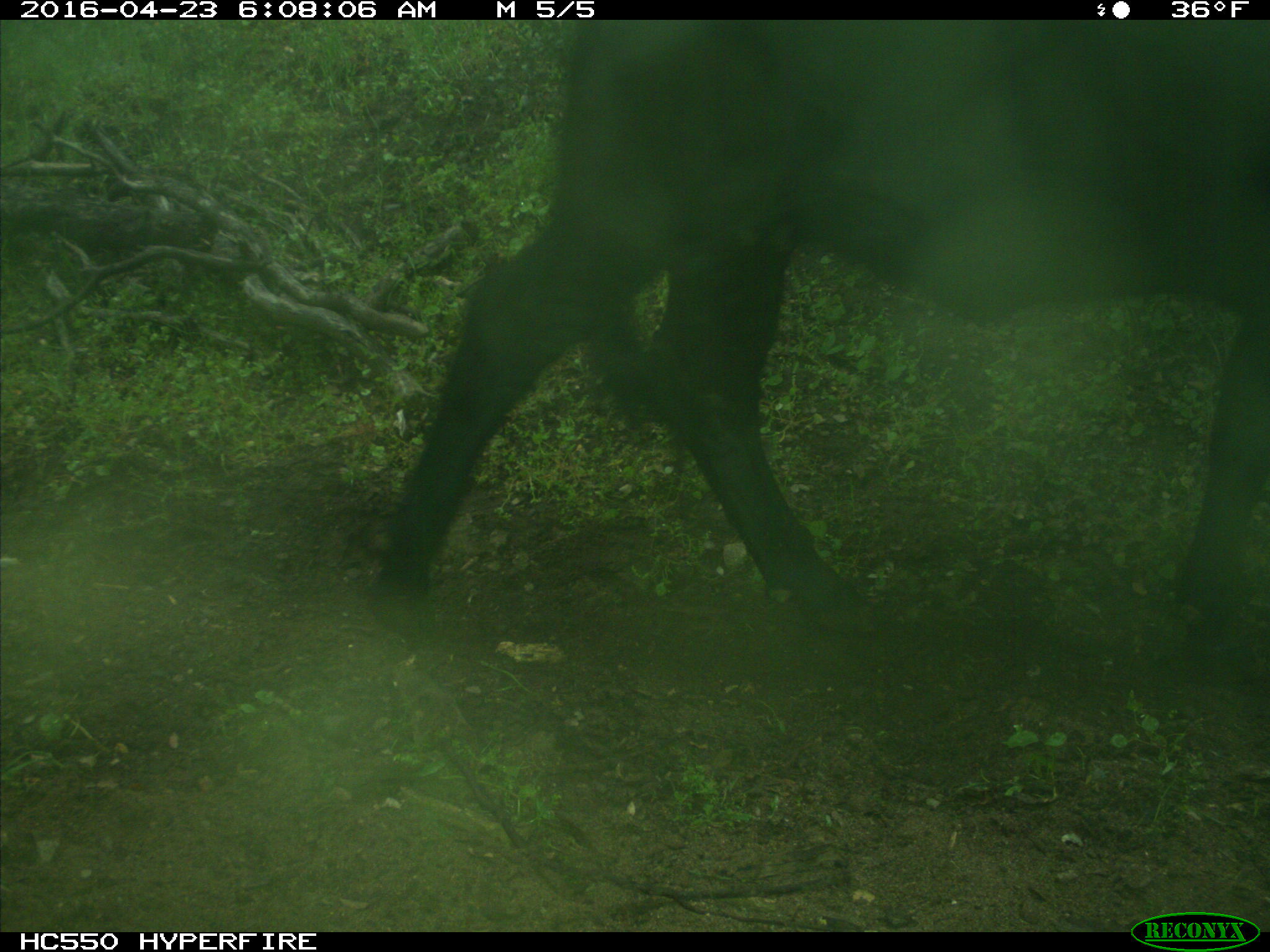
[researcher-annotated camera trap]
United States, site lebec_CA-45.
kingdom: Animalia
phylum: Chordata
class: Mammalia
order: Artiodactyla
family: Bovidae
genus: Bos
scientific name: Bos taurus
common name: domestic cow